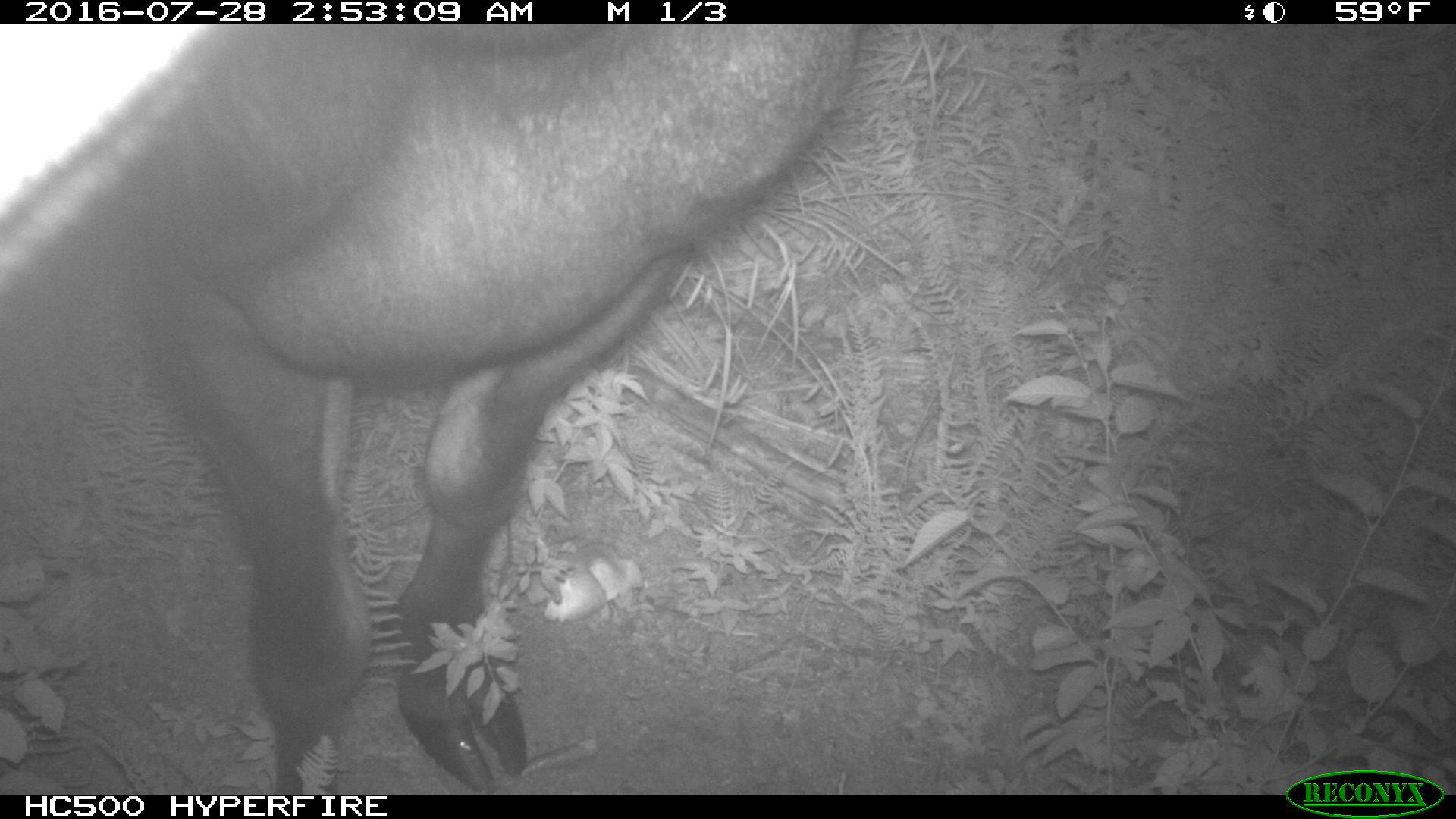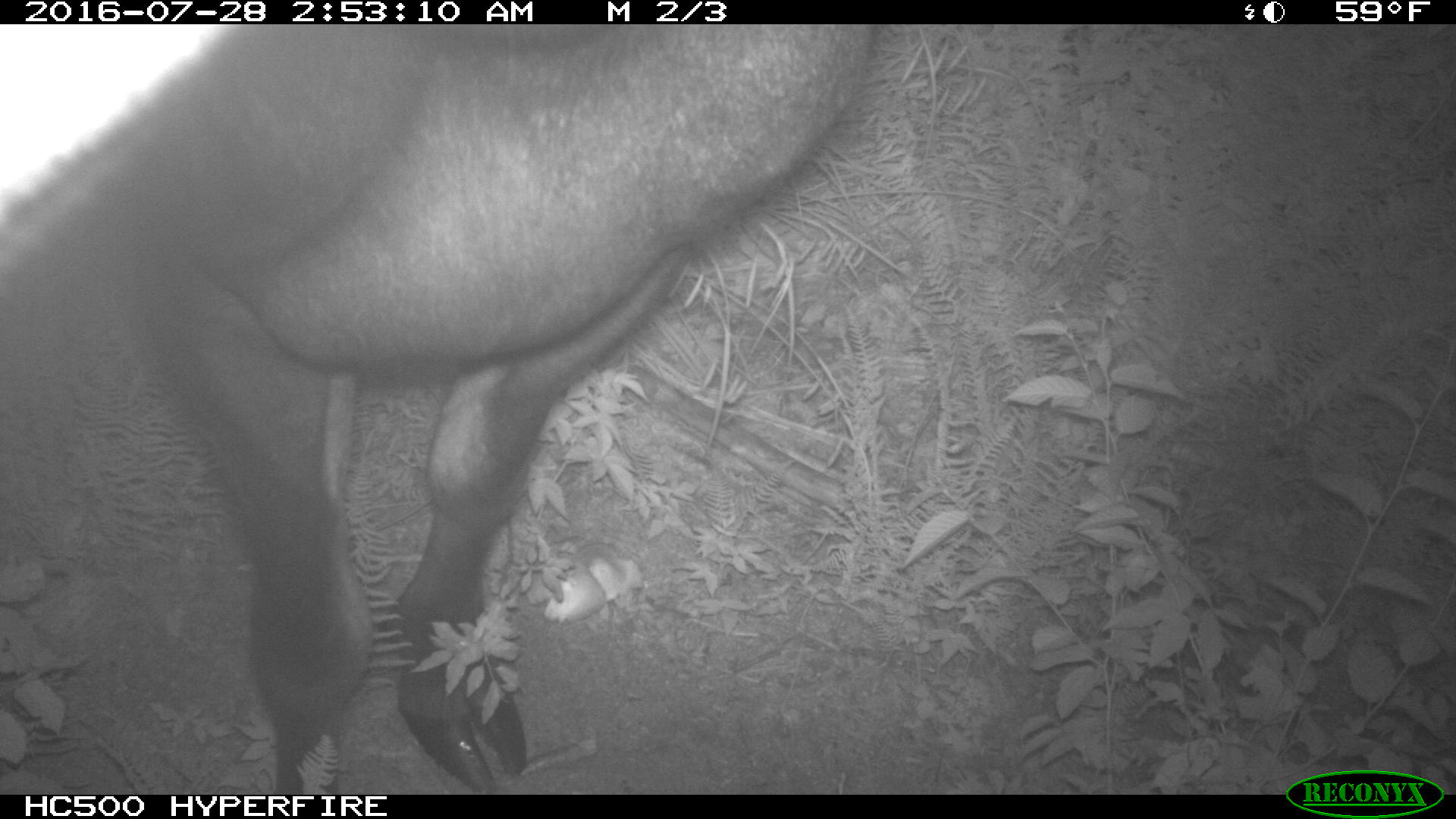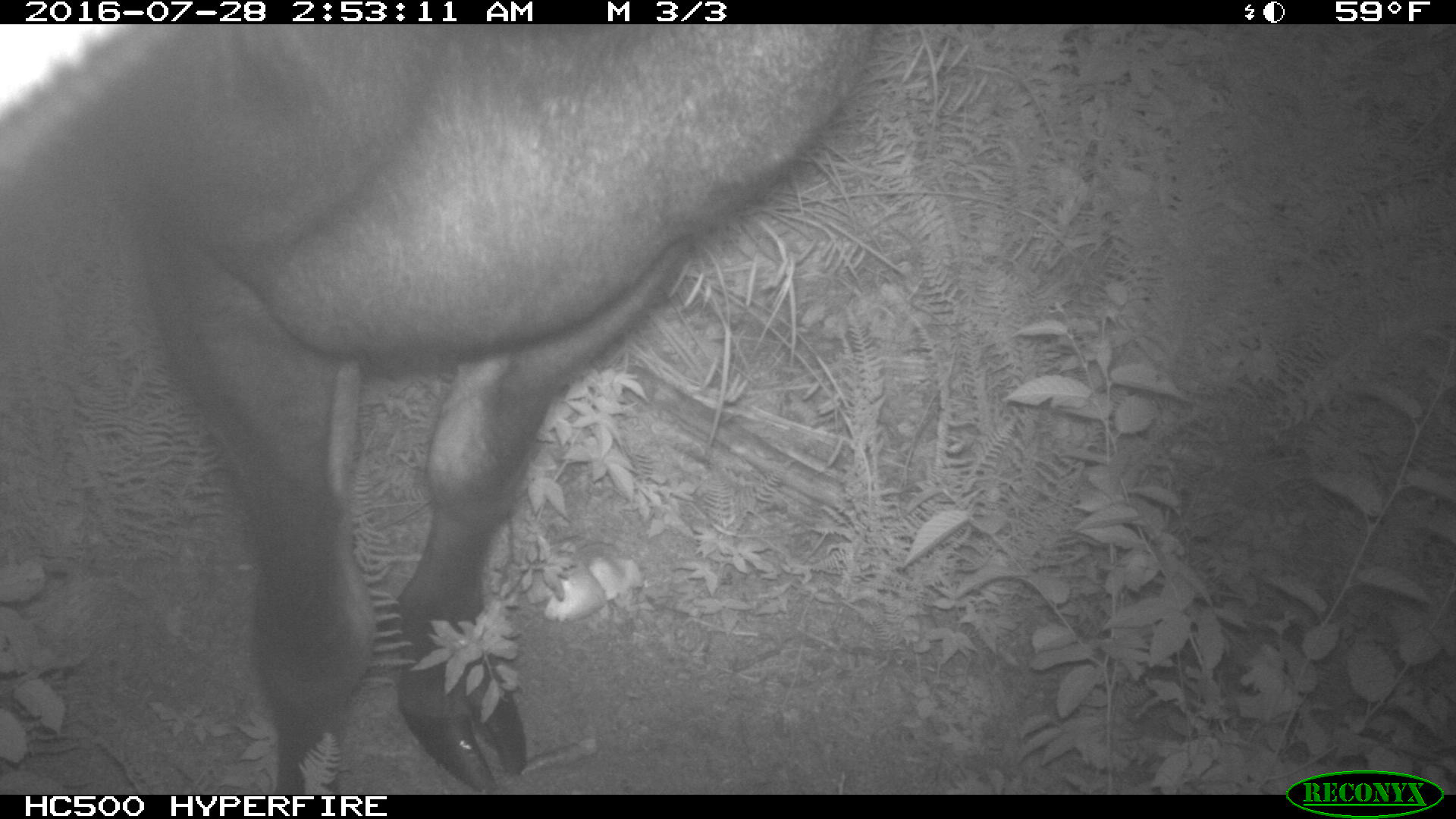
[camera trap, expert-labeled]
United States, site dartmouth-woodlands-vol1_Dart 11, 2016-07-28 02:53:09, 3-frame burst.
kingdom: Animalia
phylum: Chordata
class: Mammalia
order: Artiodactyla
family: Cervidae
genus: Alces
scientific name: Alces alces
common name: moose